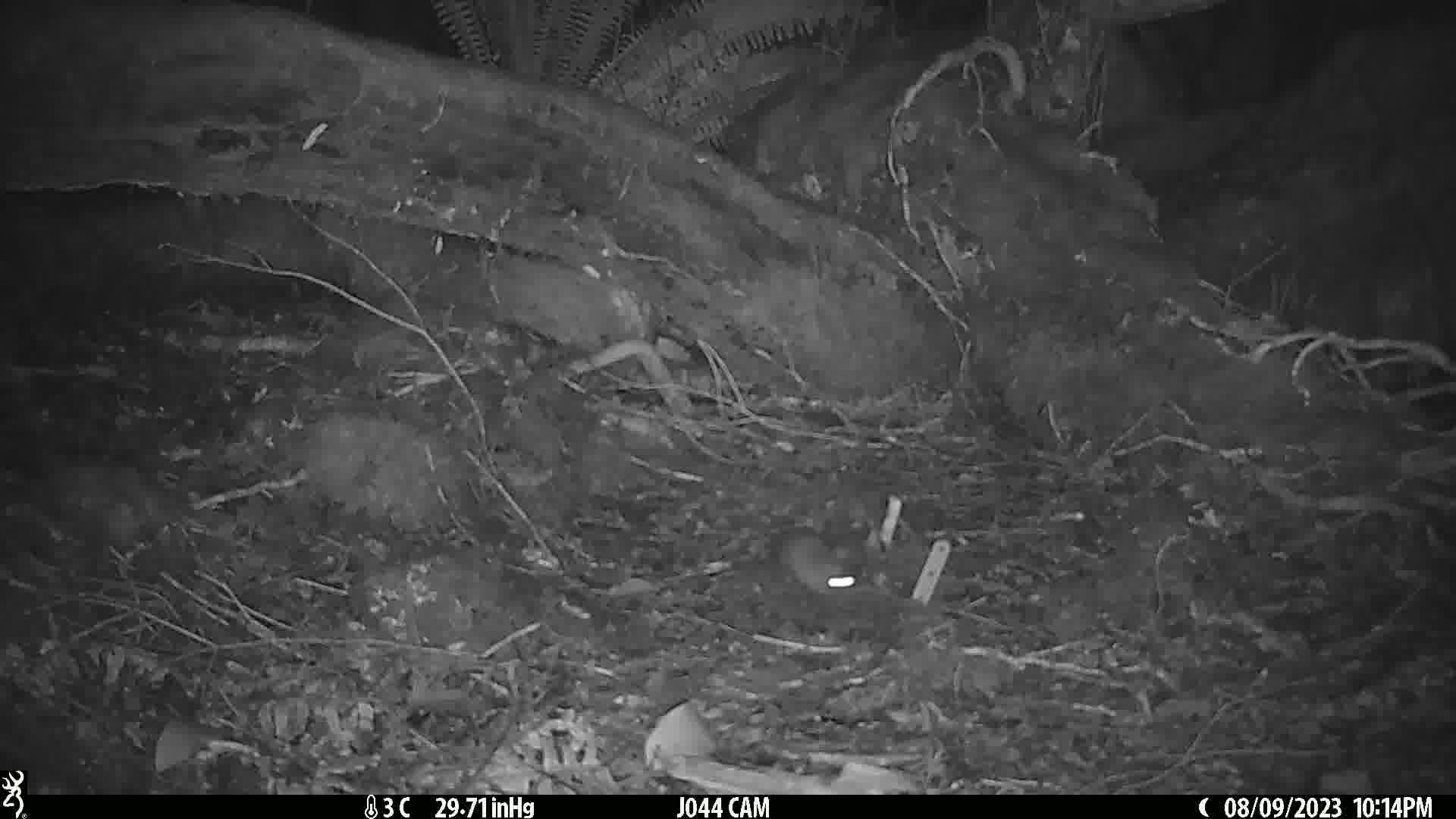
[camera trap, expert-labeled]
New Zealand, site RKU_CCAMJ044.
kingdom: Animalia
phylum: Chordata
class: Mammalia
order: Rodentia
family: Muridae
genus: Rattus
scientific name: Rattus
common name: rat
Rat (Rattus).